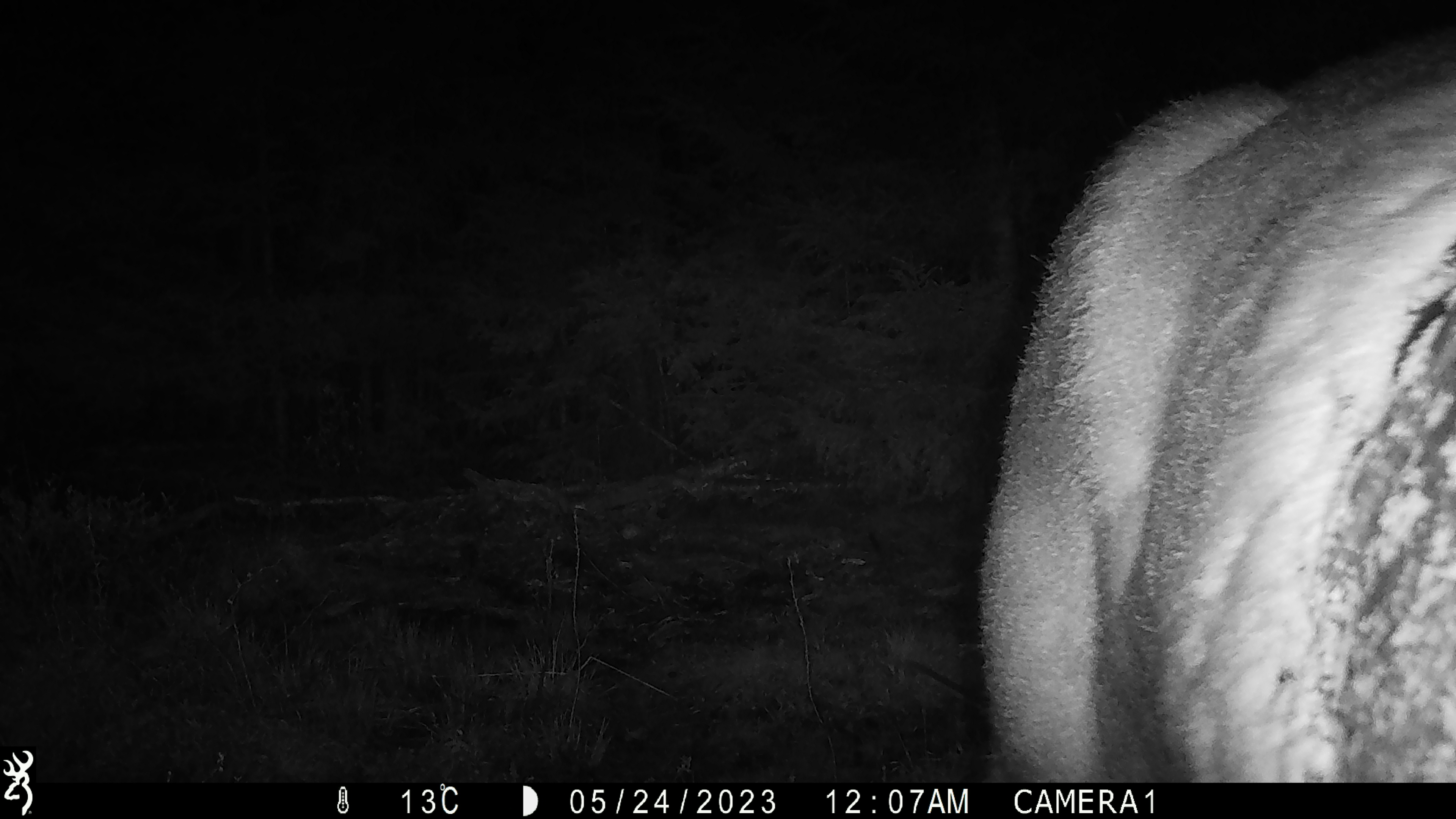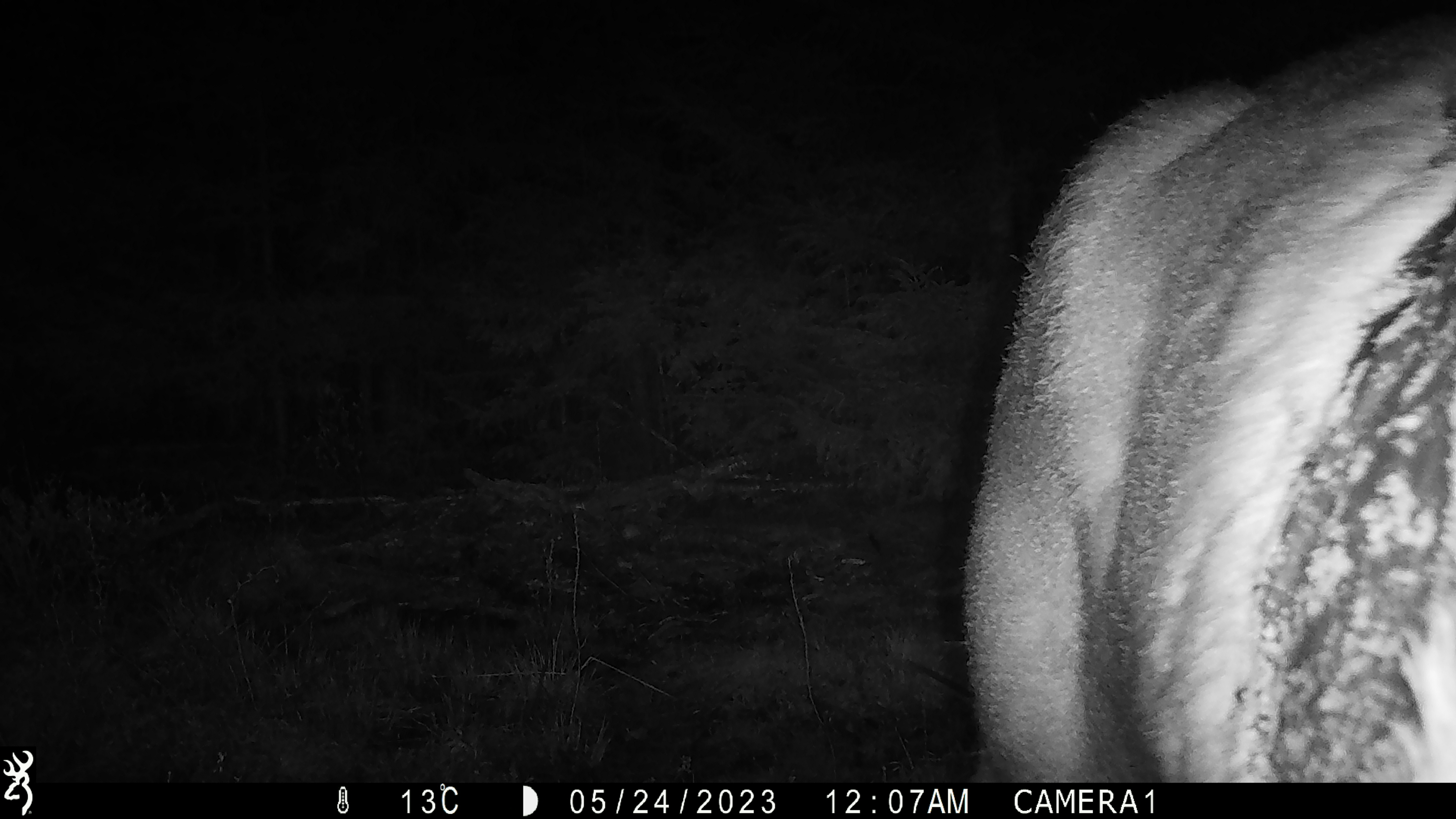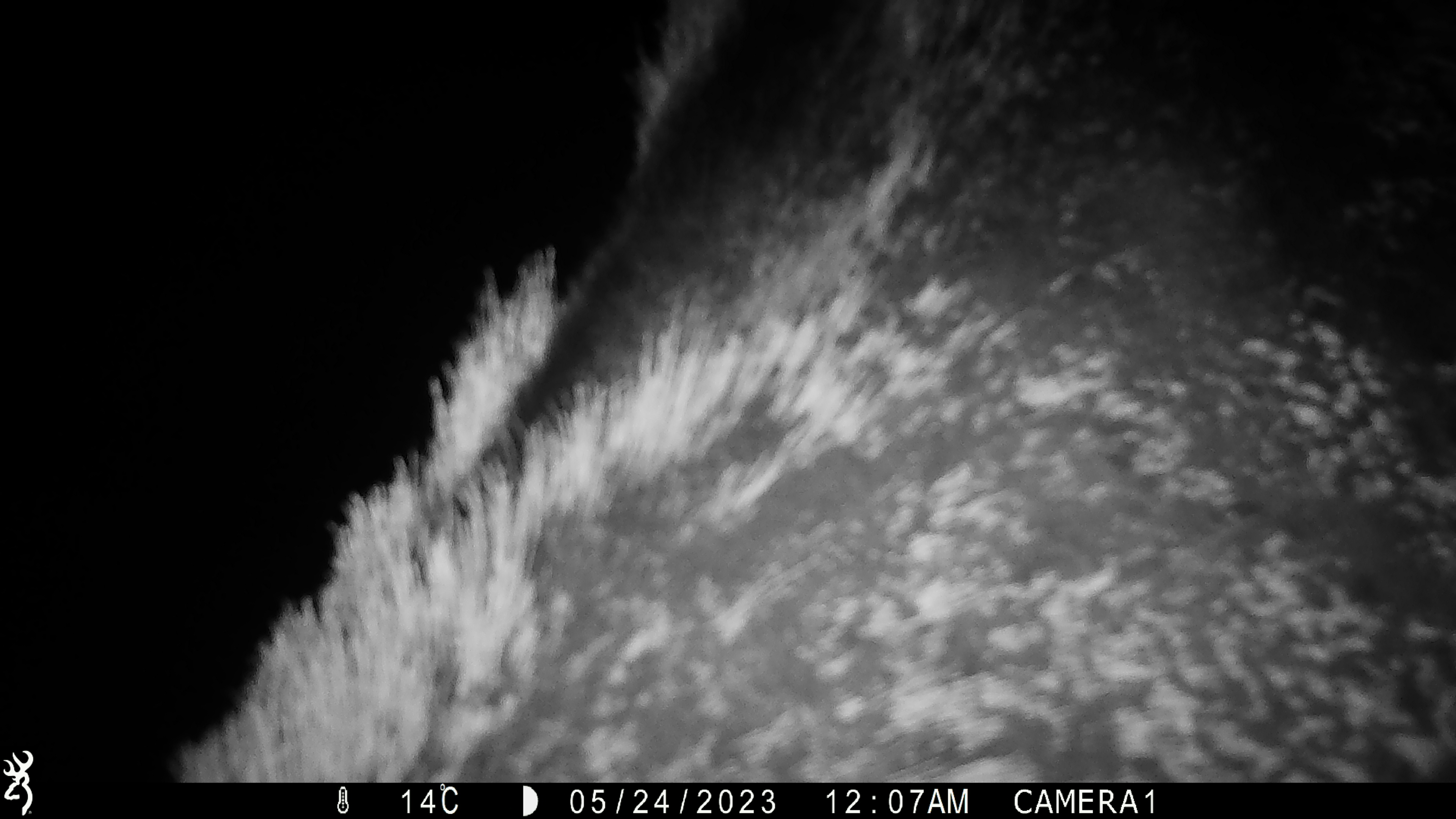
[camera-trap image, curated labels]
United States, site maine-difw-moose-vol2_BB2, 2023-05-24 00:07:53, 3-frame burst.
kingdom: Animalia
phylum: Chordata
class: Mammalia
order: Artiodactyla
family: Cervidae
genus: Alces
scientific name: Alces alces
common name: moose